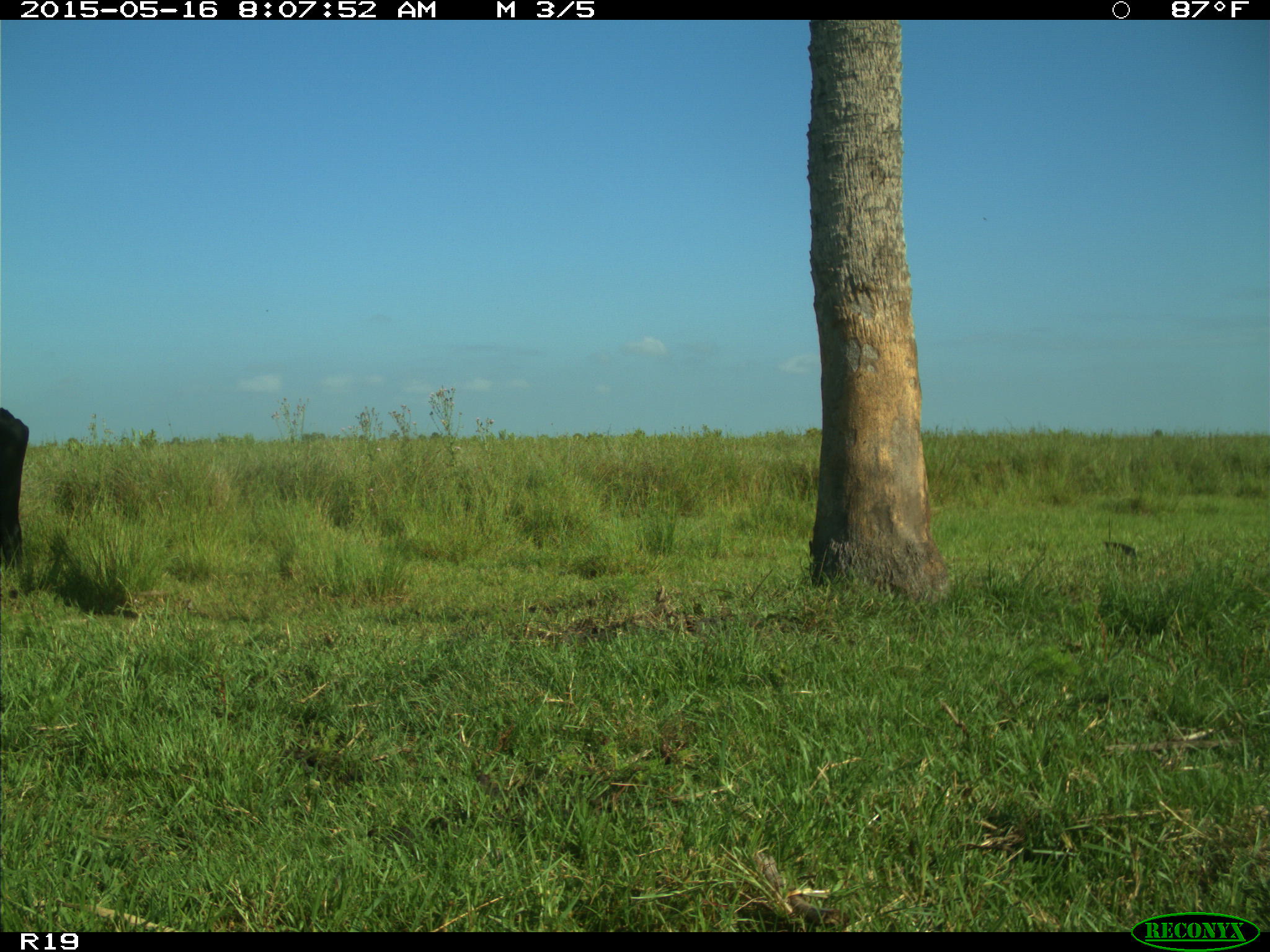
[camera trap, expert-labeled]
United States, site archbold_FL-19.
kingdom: Animalia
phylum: Chordata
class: Mammalia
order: Artiodactyla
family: Bovidae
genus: Bos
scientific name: Bos taurus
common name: domestic cow